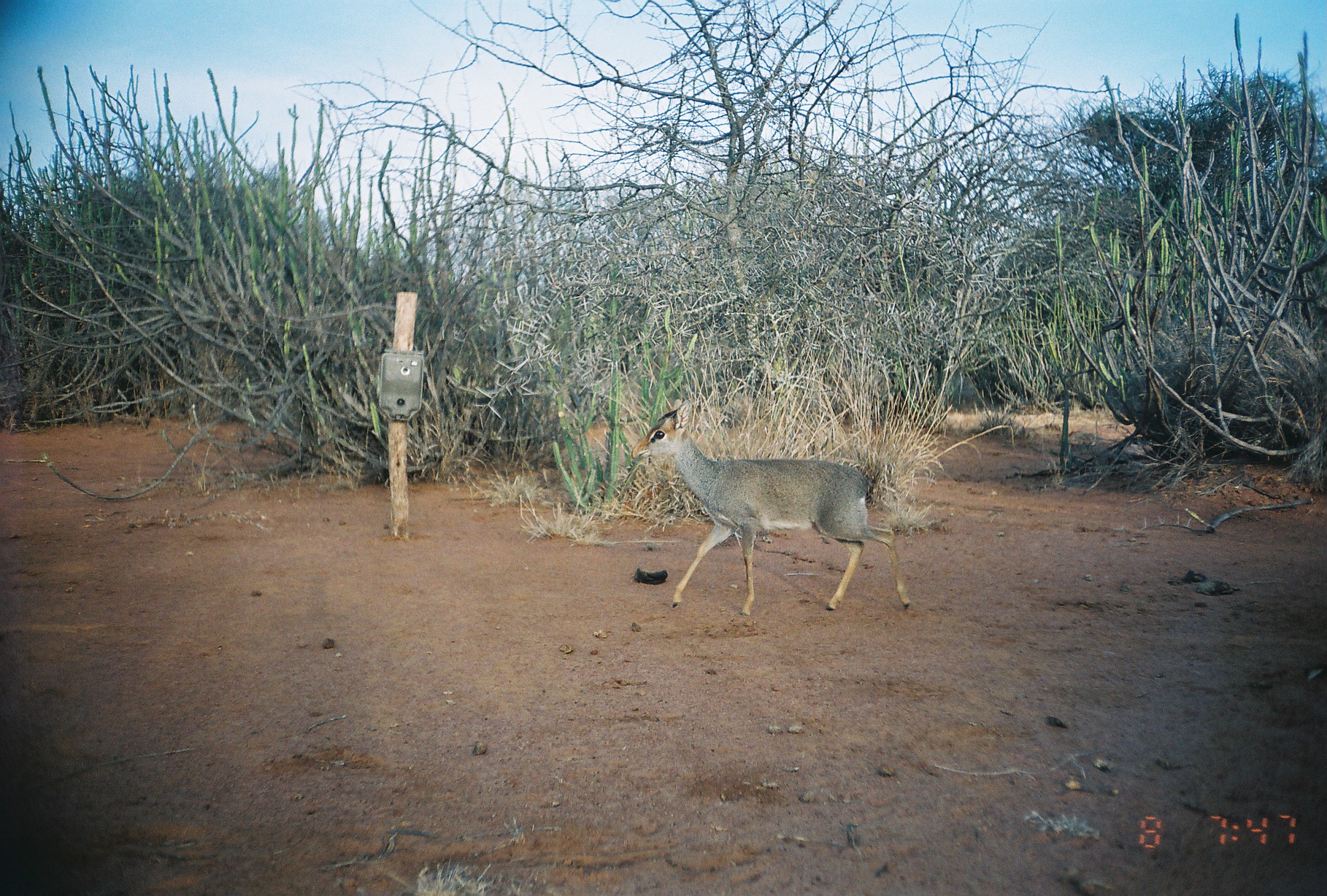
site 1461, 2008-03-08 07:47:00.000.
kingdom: Animalia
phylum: Chordata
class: Mammalia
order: Artiodactyla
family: Bovidae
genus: Madoqua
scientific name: Madoqua guentheri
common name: günther's dik-dik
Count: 1.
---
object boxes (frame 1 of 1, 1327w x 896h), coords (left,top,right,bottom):
madoqua guentheri: (630,399,912,617)